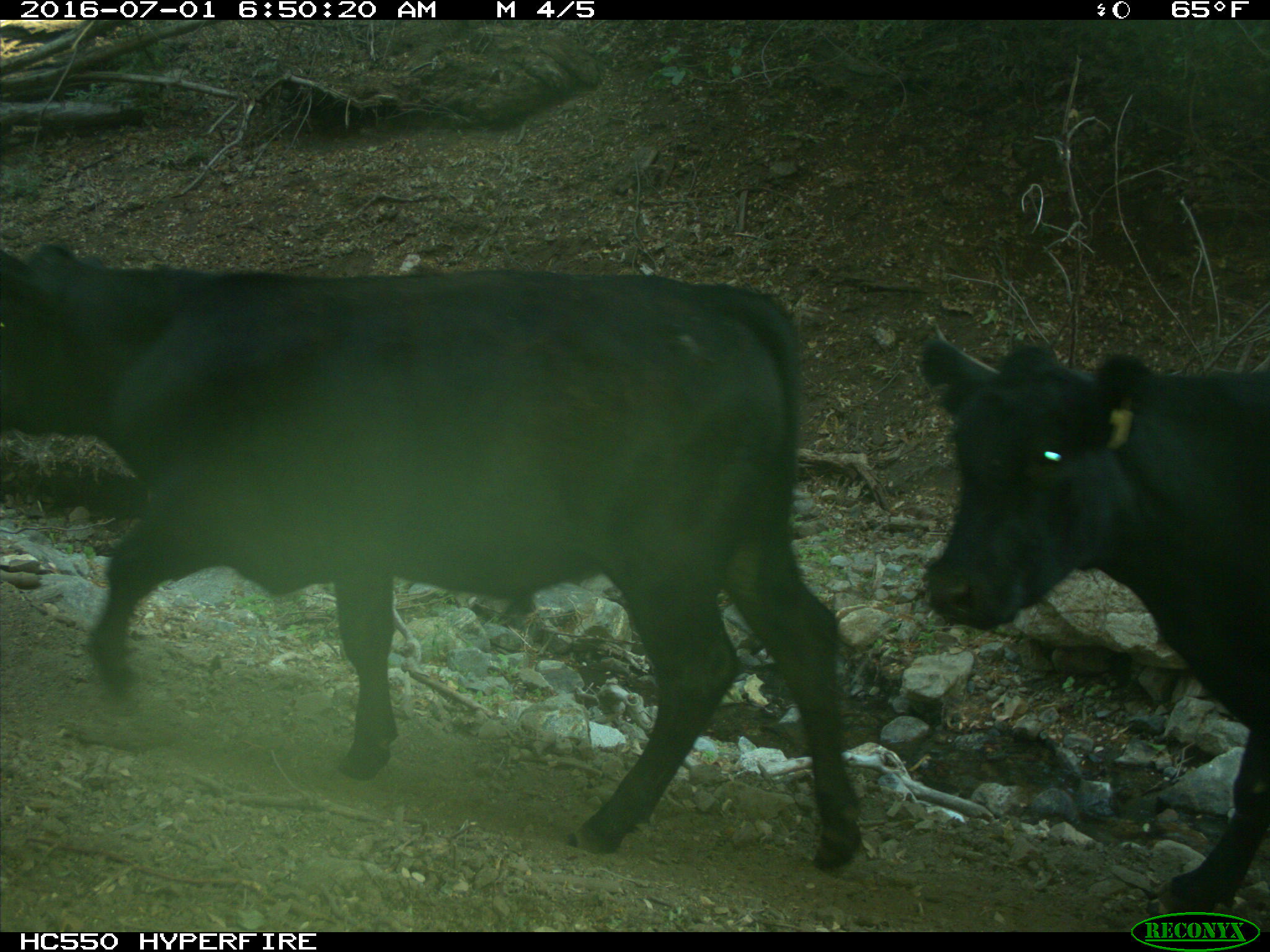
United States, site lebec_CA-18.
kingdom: Animalia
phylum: Chordata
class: Mammalia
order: Artiodactyla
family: Bovidae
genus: Bos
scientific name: Bos taurus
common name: domestic cow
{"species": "Bos taurus (domestic cow)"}